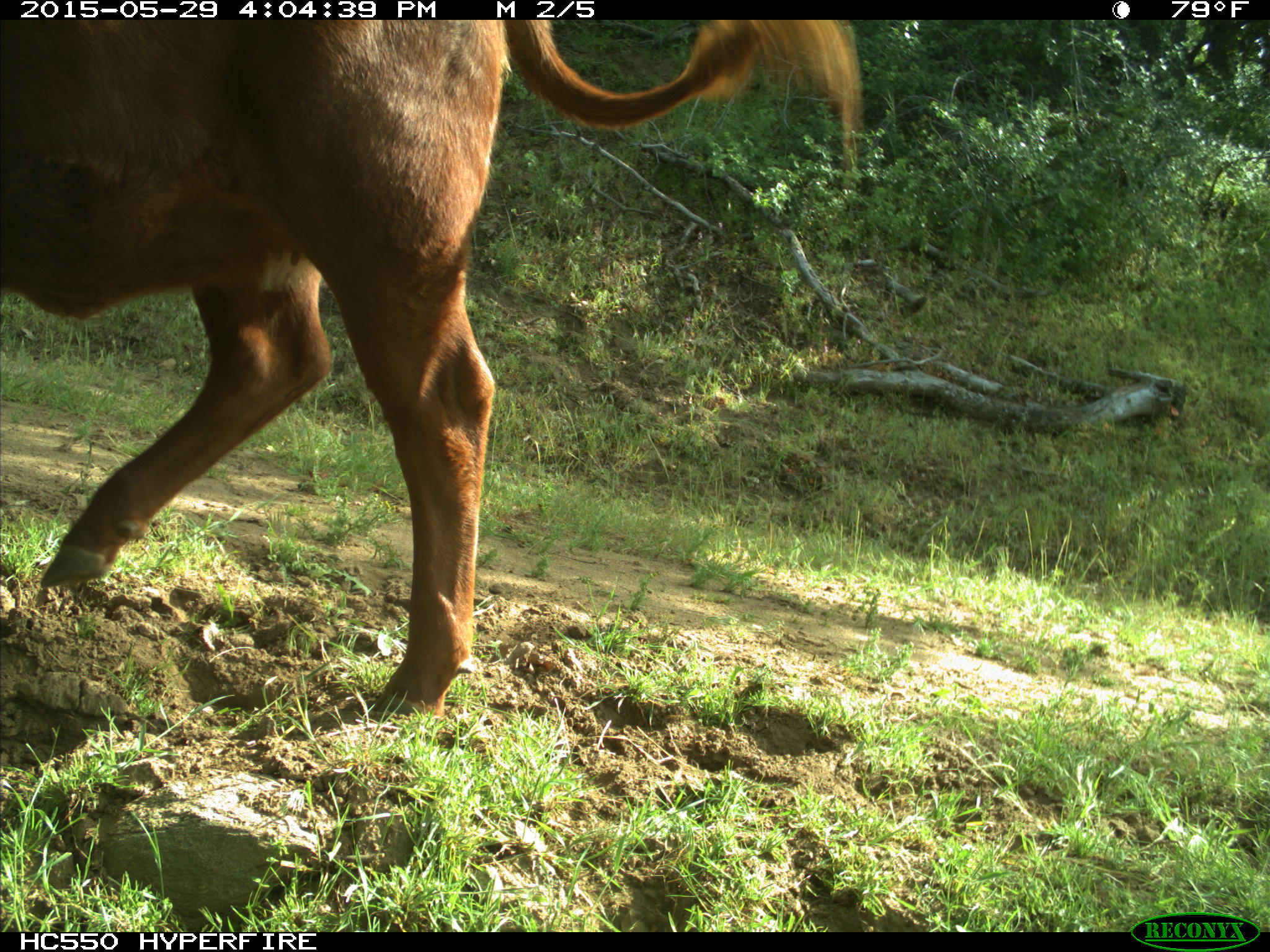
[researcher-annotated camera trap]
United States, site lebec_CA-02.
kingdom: Animalia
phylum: Chordata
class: Mammalia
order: Artiodactyla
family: Bovidae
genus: Bos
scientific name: Bos taurus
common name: domestic cow